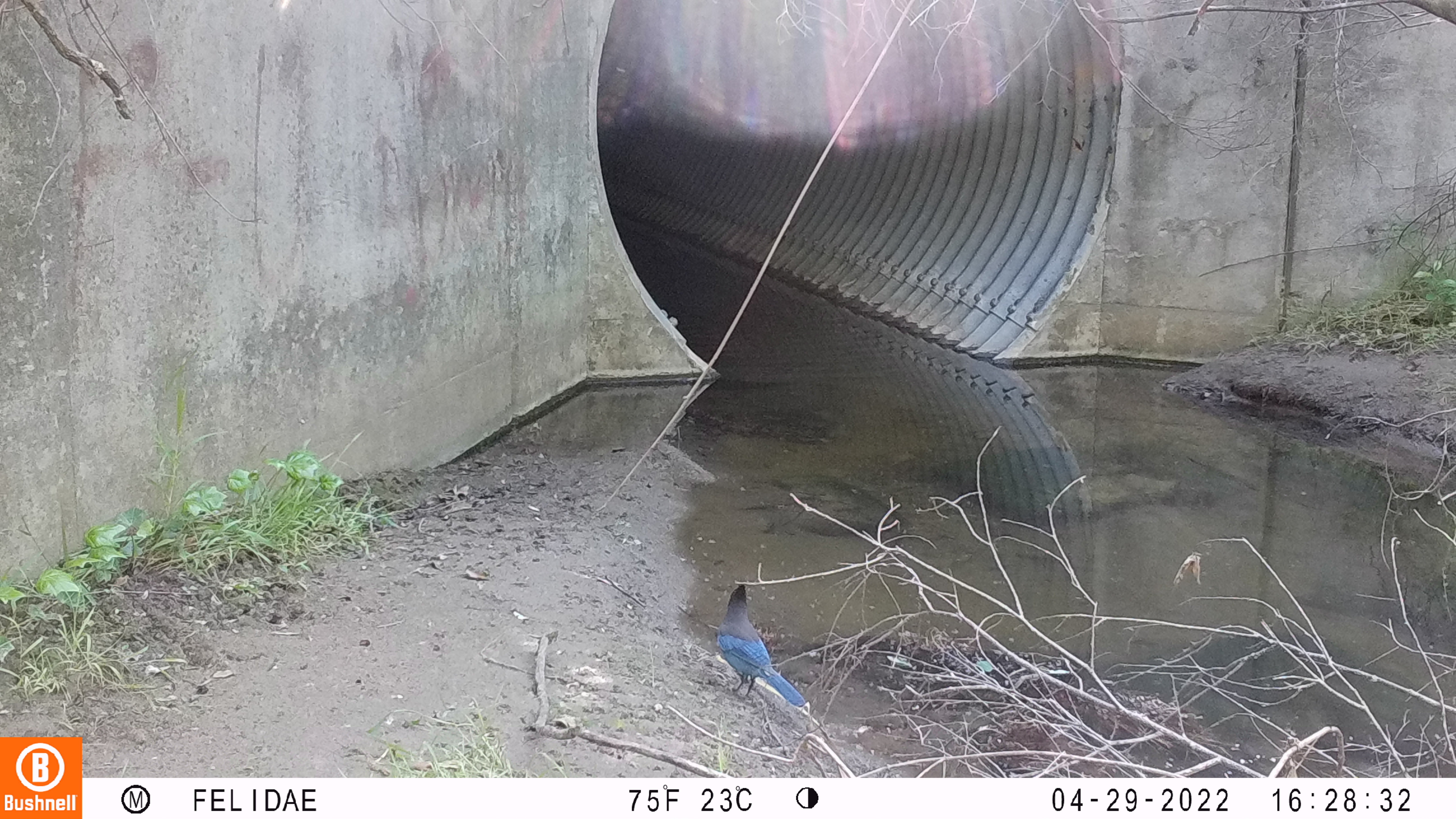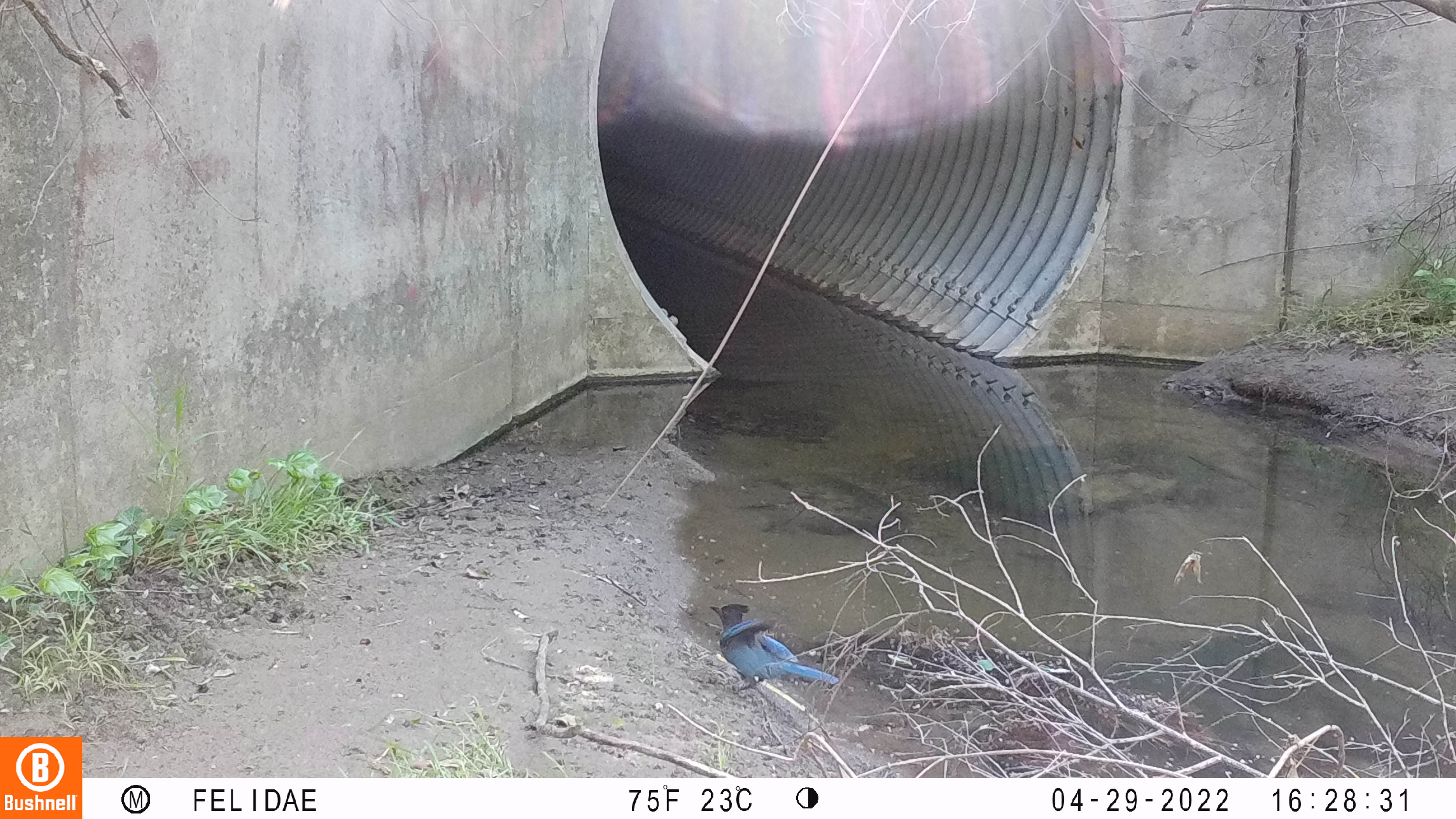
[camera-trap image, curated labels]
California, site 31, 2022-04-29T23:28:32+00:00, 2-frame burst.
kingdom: Animalia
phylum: Chordata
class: Aves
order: Passeriformes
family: Corvidae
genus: Cyanocitta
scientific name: Cyanocitta stelleri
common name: steller's jay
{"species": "steller's jay (Cyanocitta stelleri)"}